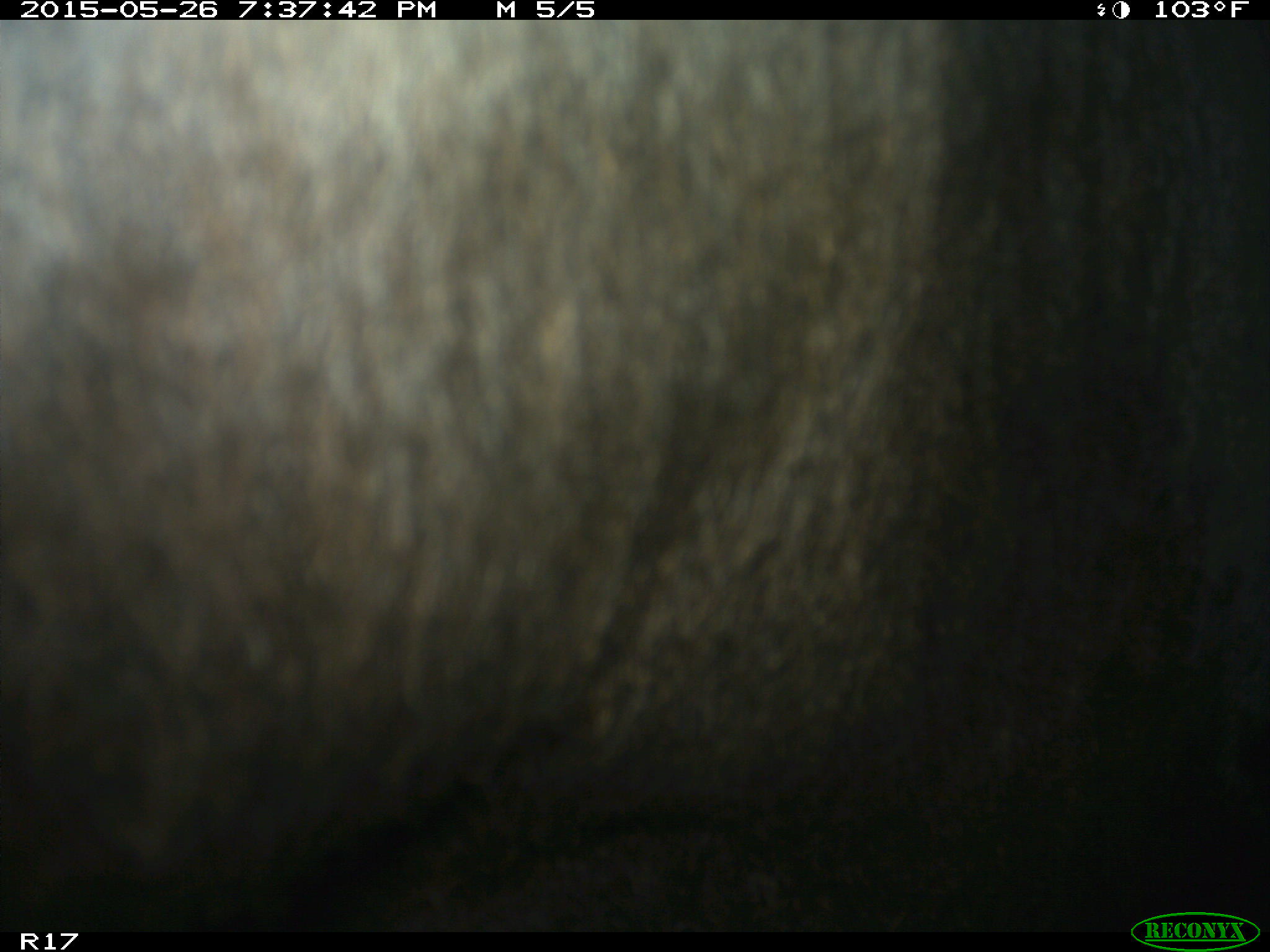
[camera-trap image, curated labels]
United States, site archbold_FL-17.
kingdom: Animalia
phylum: Chordata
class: Mammalia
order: Artiodactyla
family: Bovidae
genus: Bos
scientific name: Bos taurus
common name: domestic cow